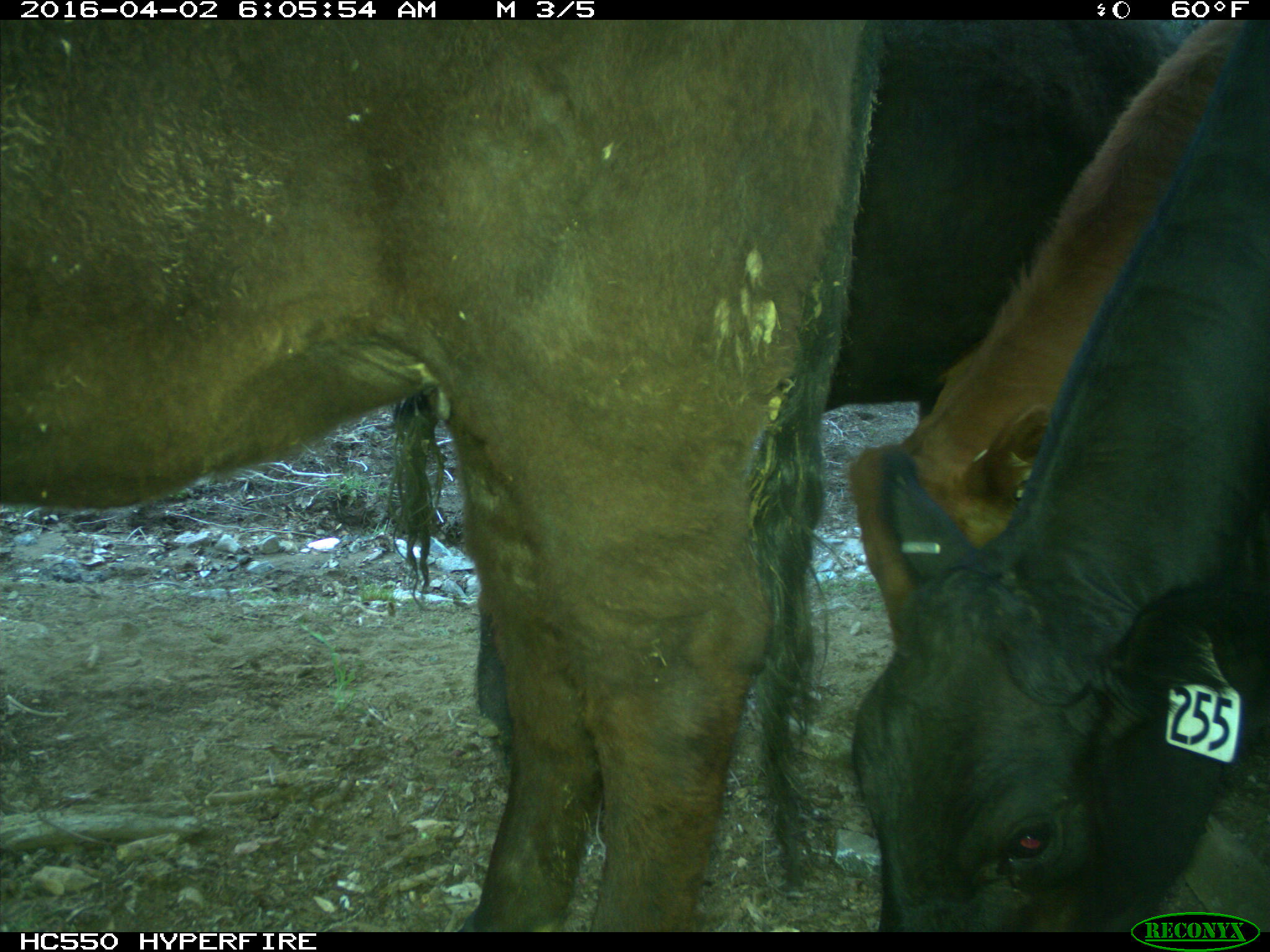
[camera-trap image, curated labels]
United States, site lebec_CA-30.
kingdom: Animalia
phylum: Chordata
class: Mammalia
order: Artiodactyla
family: Bovidae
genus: Bos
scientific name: Bos taurus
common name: domestic cow